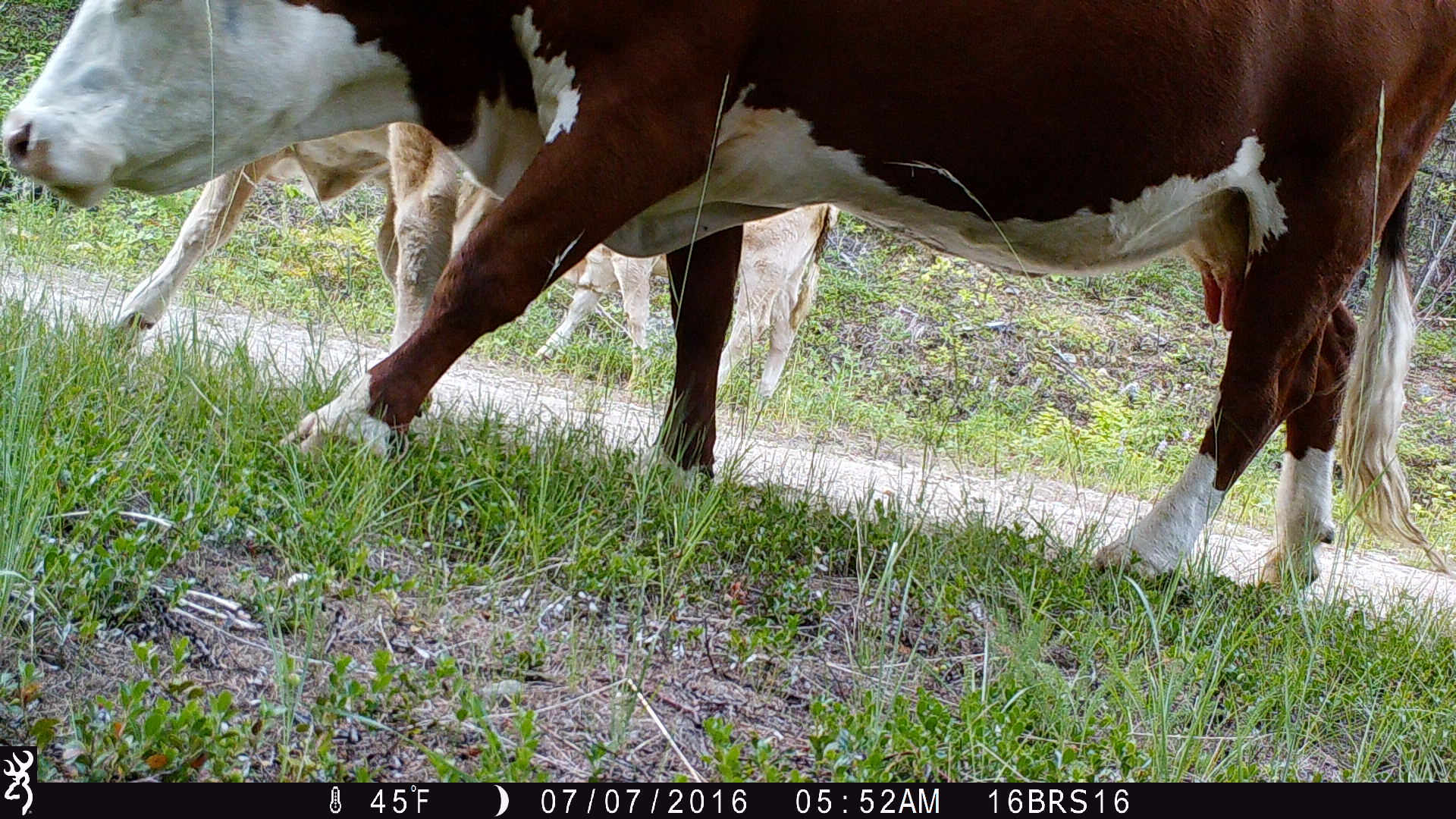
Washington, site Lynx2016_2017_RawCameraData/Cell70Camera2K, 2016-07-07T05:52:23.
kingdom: Animalia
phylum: Chordata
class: Mammalia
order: Artiodactyla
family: Bovidae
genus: Bos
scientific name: Bos taurus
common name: domestic cattle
Domestic cattle (Bos taurus). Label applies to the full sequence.